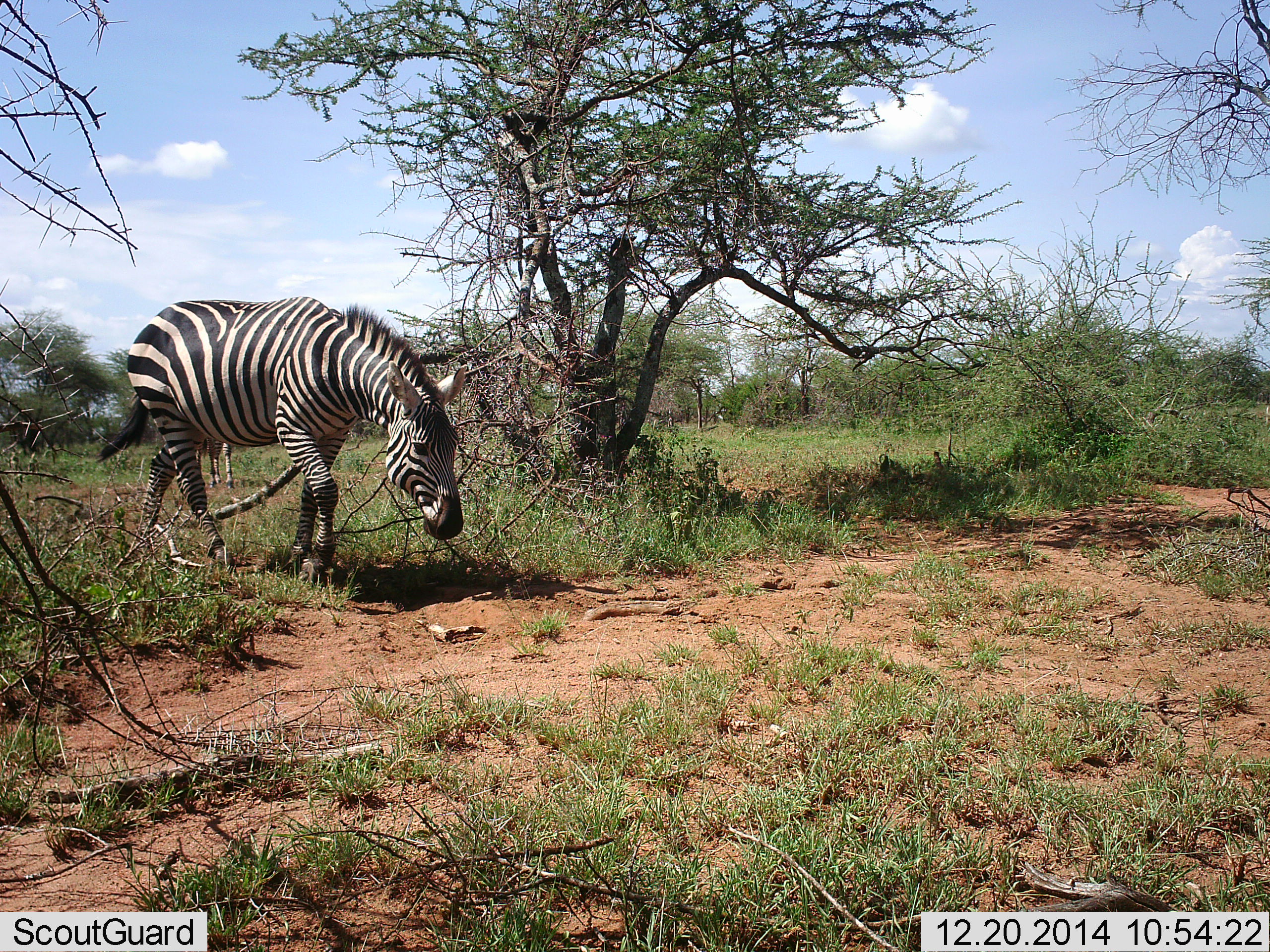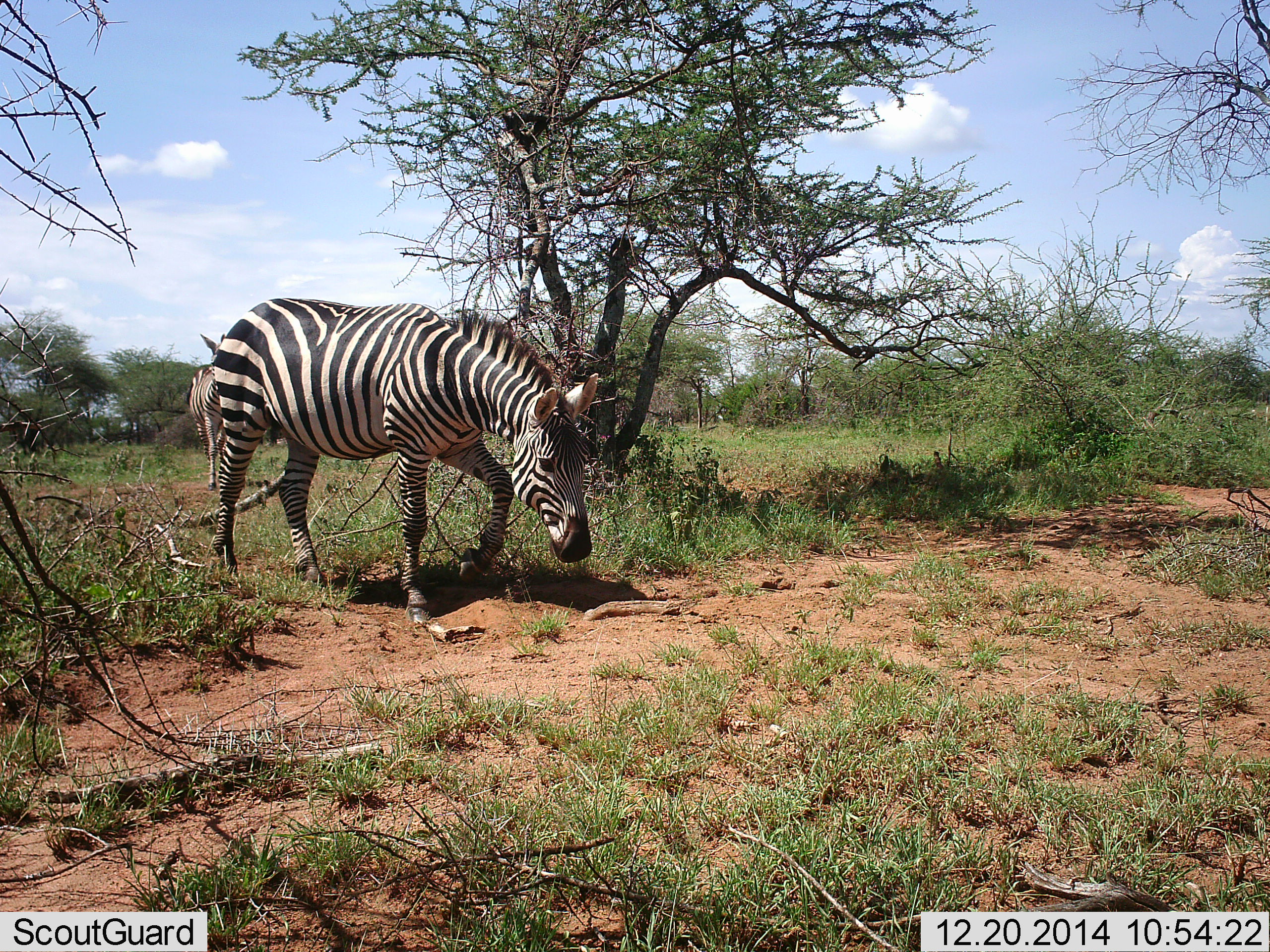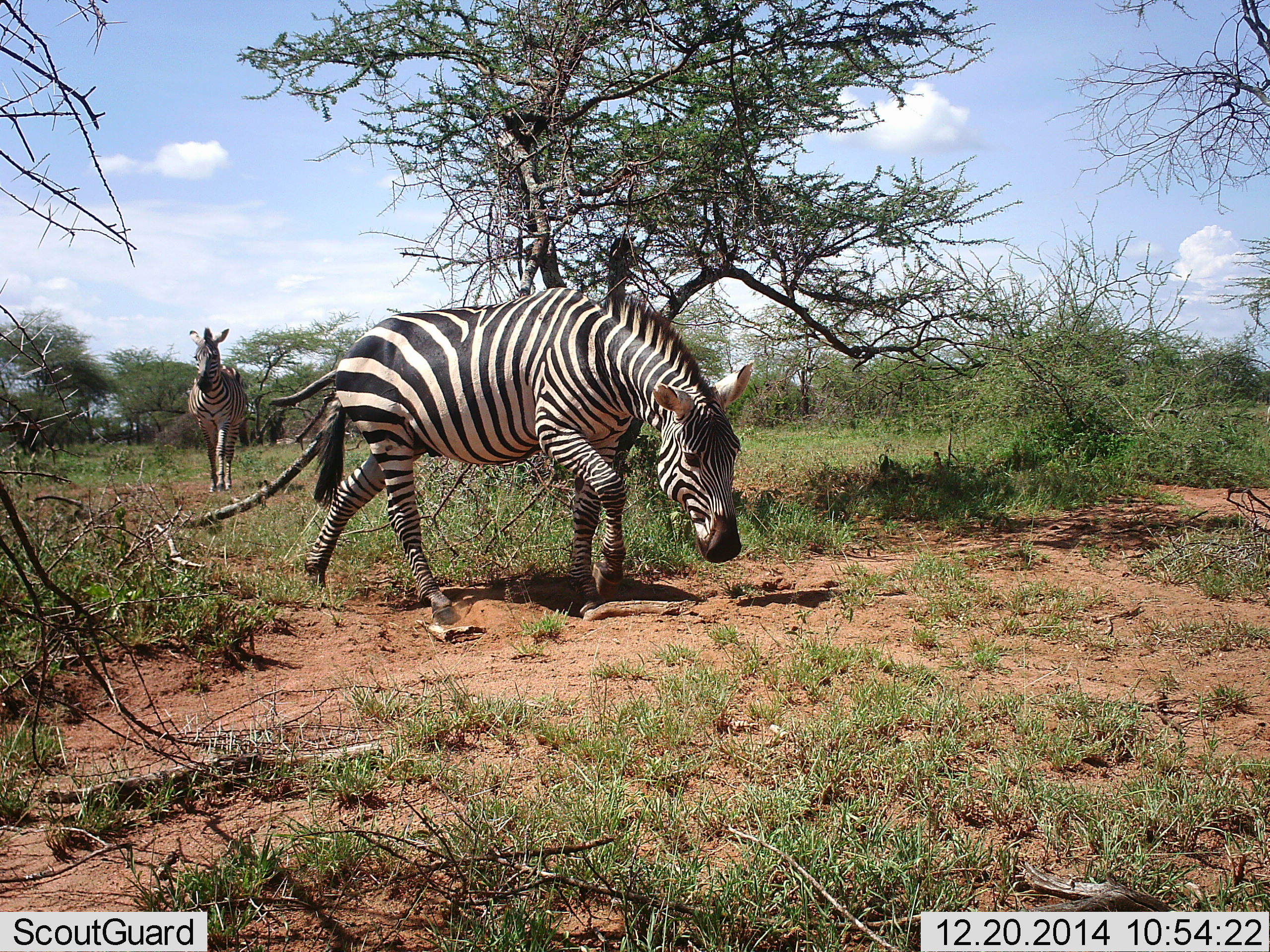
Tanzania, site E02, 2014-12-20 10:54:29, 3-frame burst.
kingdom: Animalia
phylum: Chordata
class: Mammalia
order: Perissodactyla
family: Equidae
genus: Equus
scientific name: Equus quagga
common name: plains zebra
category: zebra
Zebra (plains zebra) (Equus quagga), count 2. Behavior (volunteer vote fractions): standing 10%, resting 0%, moving 100%, interacting 0%. Young present (vote fraction): 0%. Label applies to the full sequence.